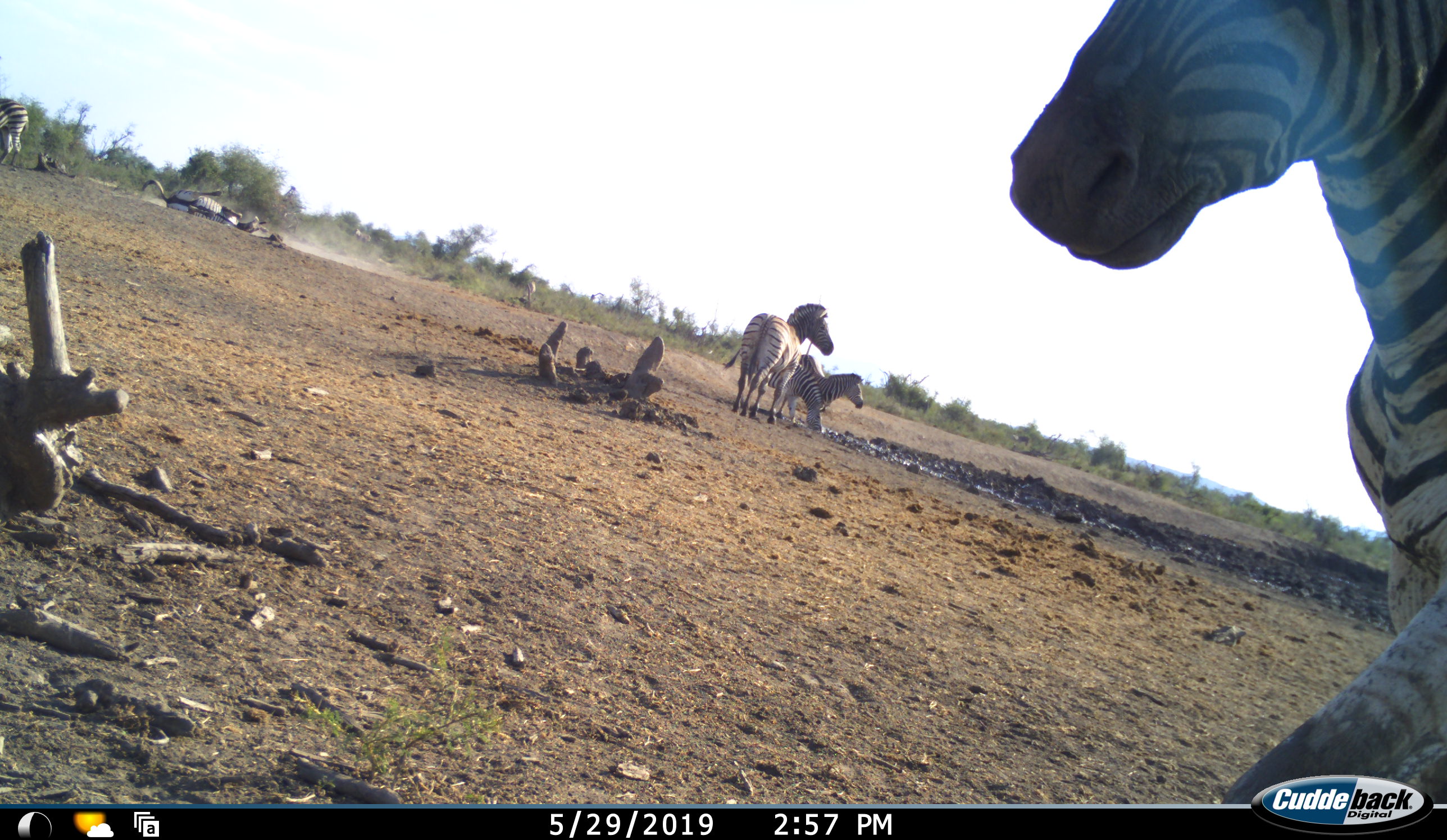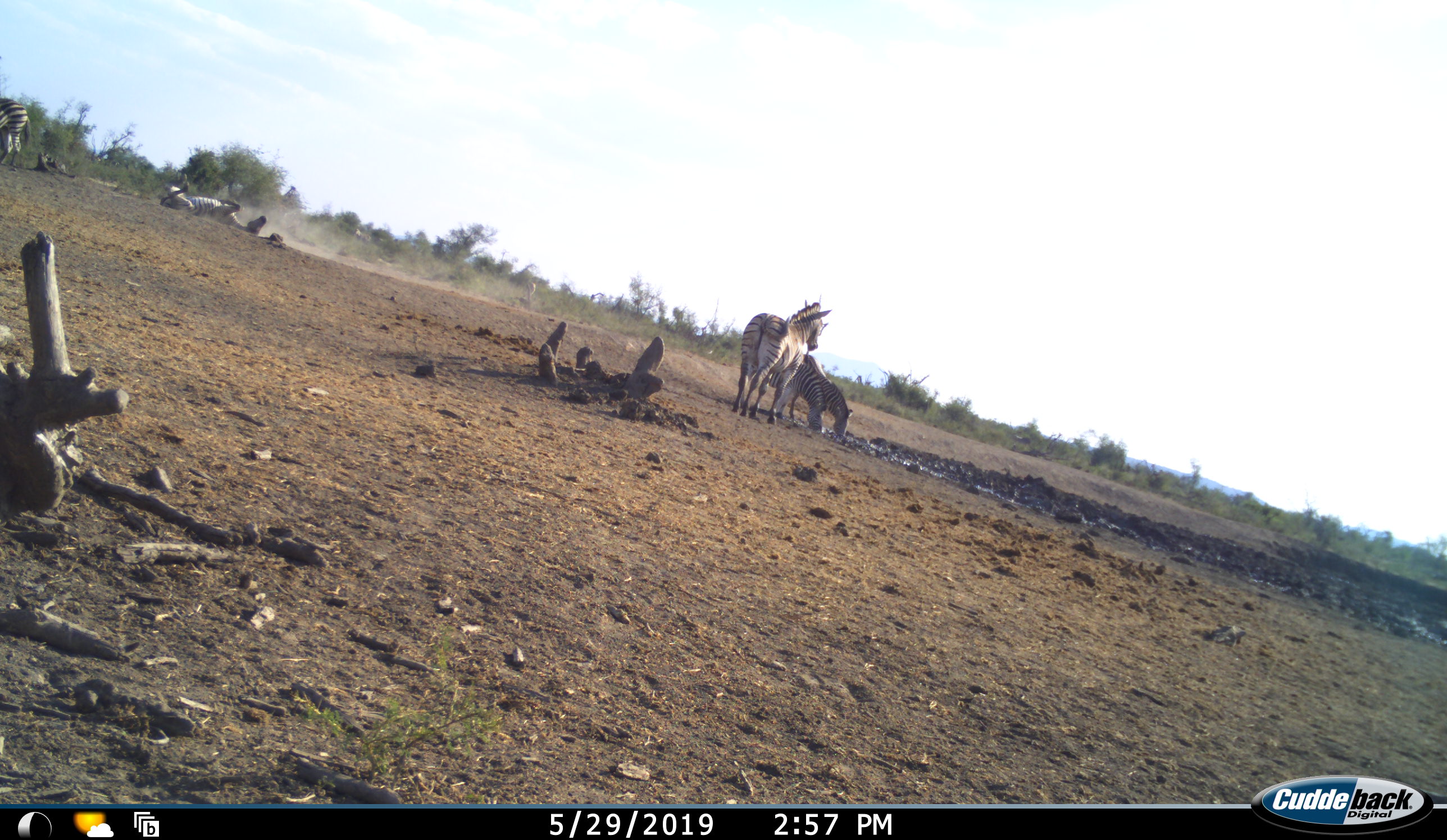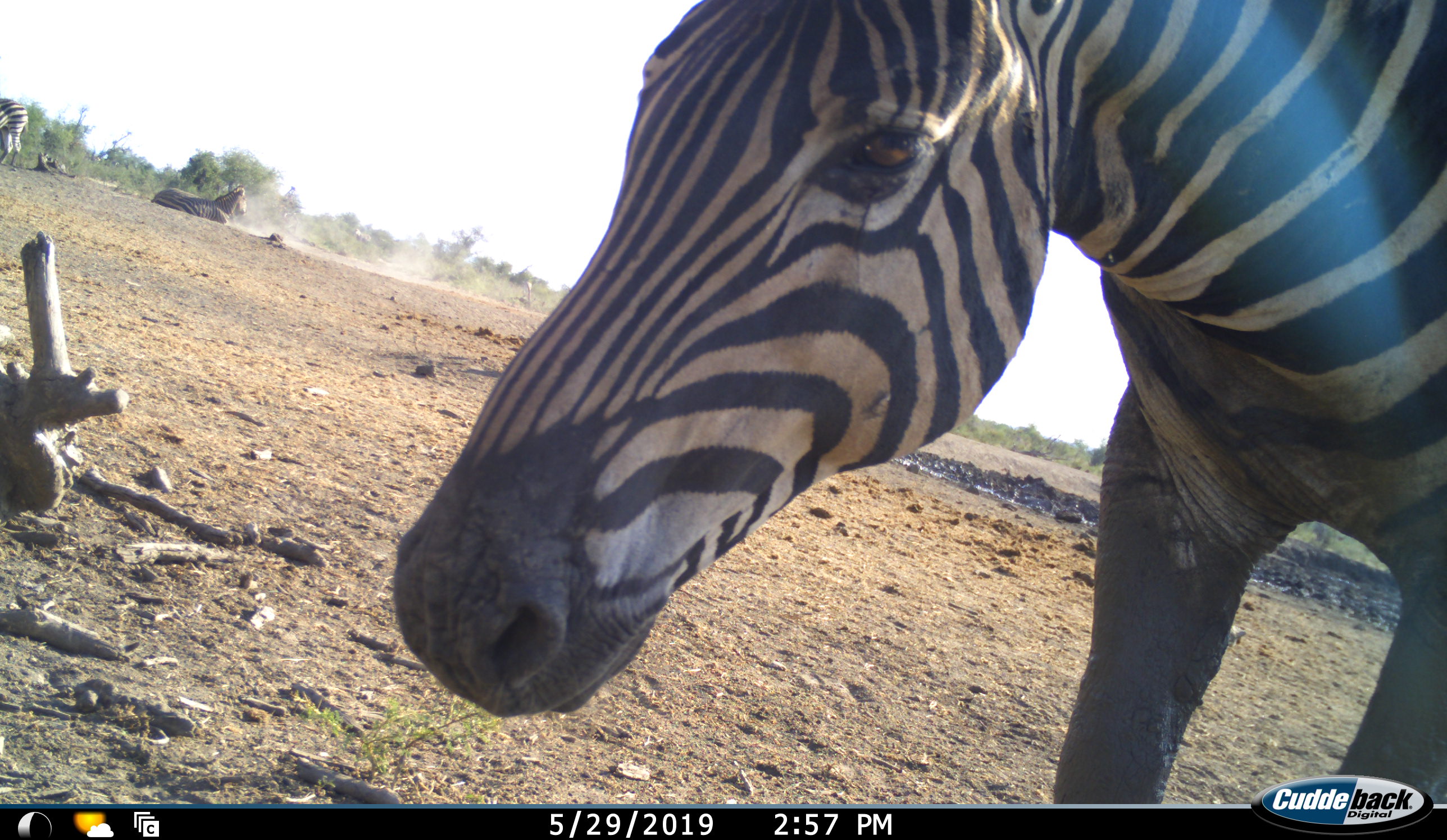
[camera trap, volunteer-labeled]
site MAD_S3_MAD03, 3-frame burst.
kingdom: Animalia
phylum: Chordata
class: Mammalia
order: Perissodactyla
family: Equidae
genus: Equus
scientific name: Equus quagga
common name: plains zebra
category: zebraplains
Zebraplains (plains zebra) (Equus quagga), count 5. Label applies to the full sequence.